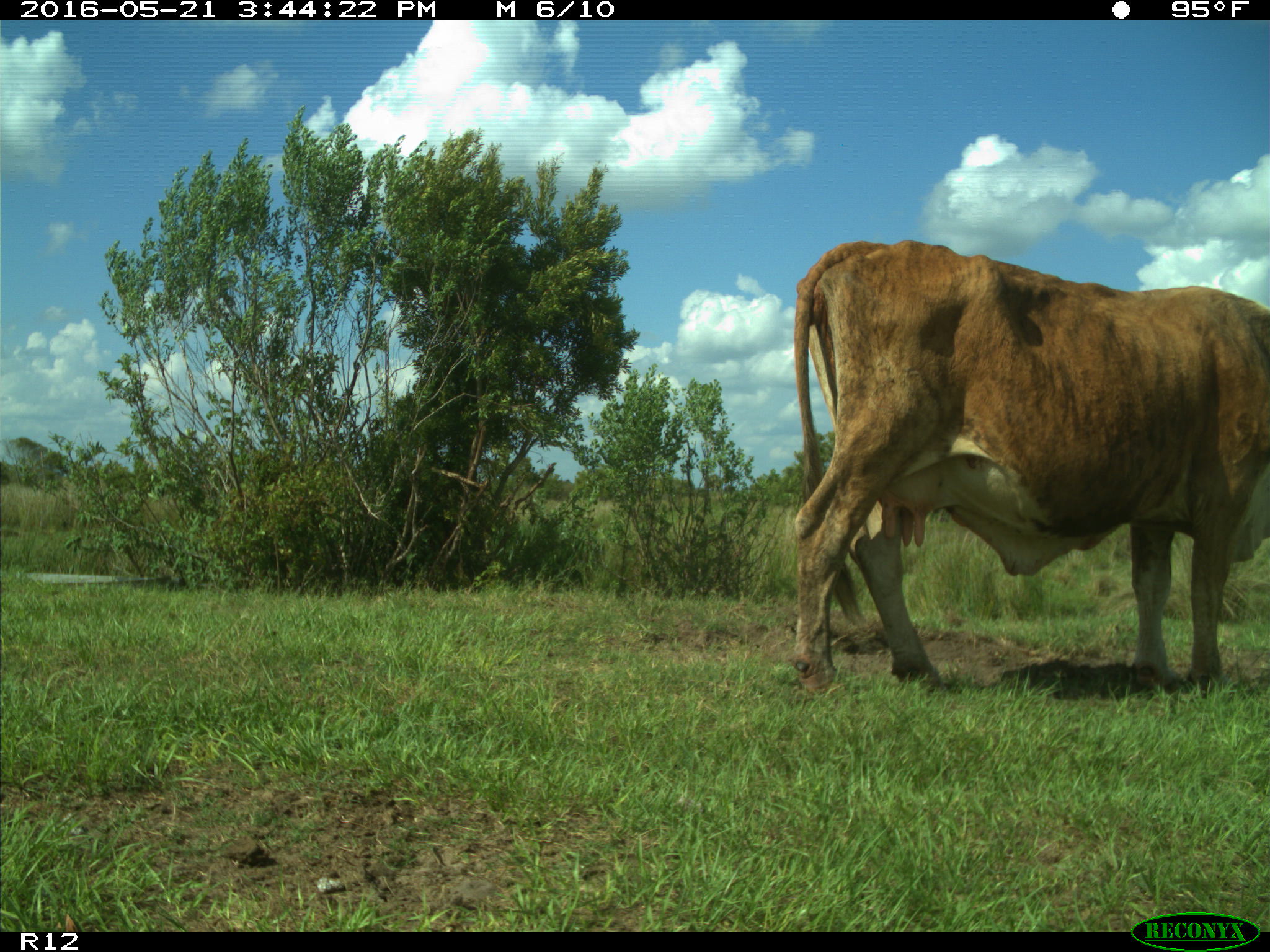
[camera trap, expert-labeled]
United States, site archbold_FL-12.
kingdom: Animalia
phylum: Chordata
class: Mammalia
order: Artiodactyla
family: Bovidae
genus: Bos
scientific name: Bos taurus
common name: domestic cow